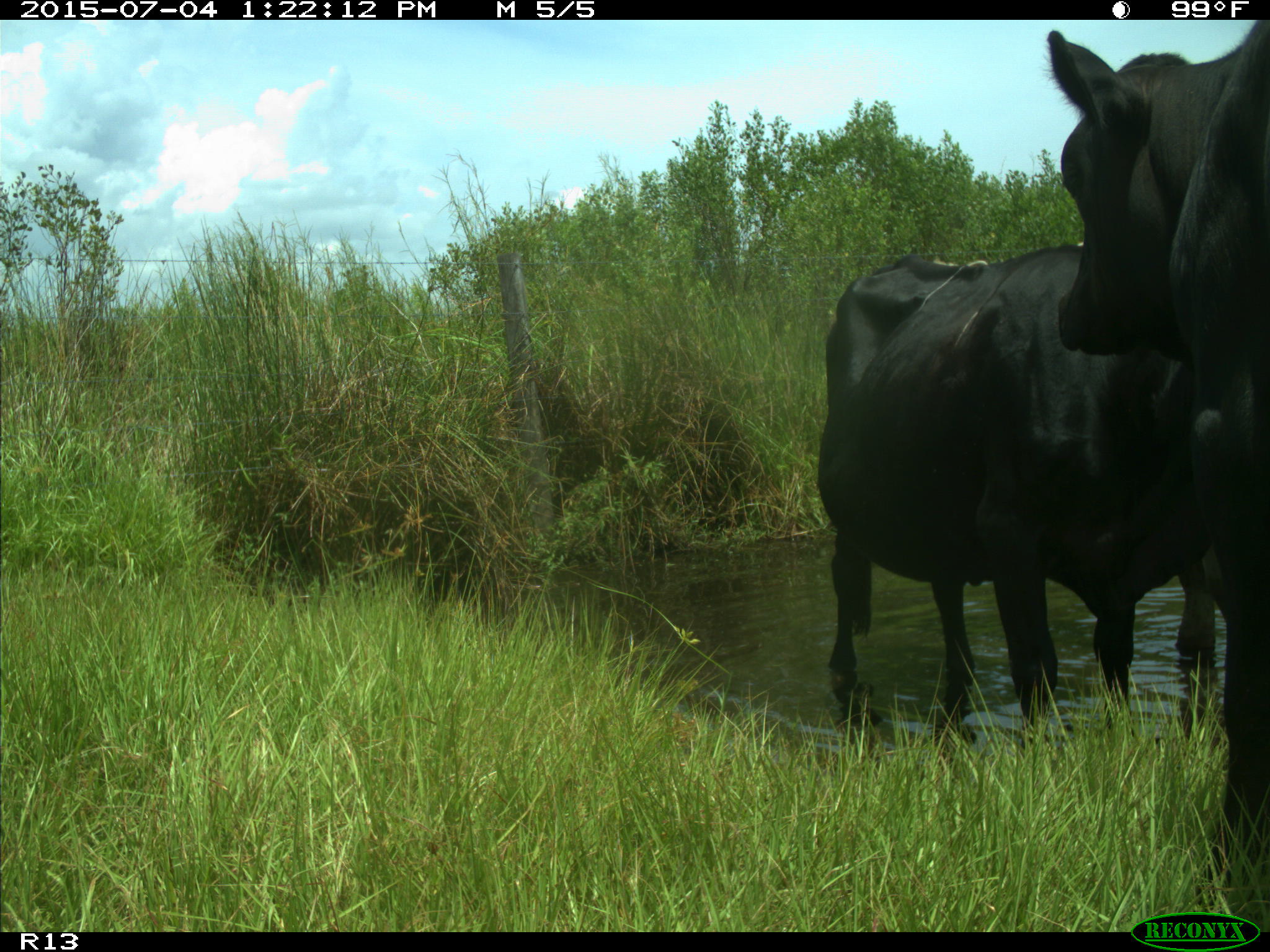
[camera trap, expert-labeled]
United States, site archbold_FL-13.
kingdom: Animalia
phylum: Chordata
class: Mammalia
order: Artiodactyla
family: Bovidae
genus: Bos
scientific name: Bos taurus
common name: domestic cow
Bos taurus (domestic cow).